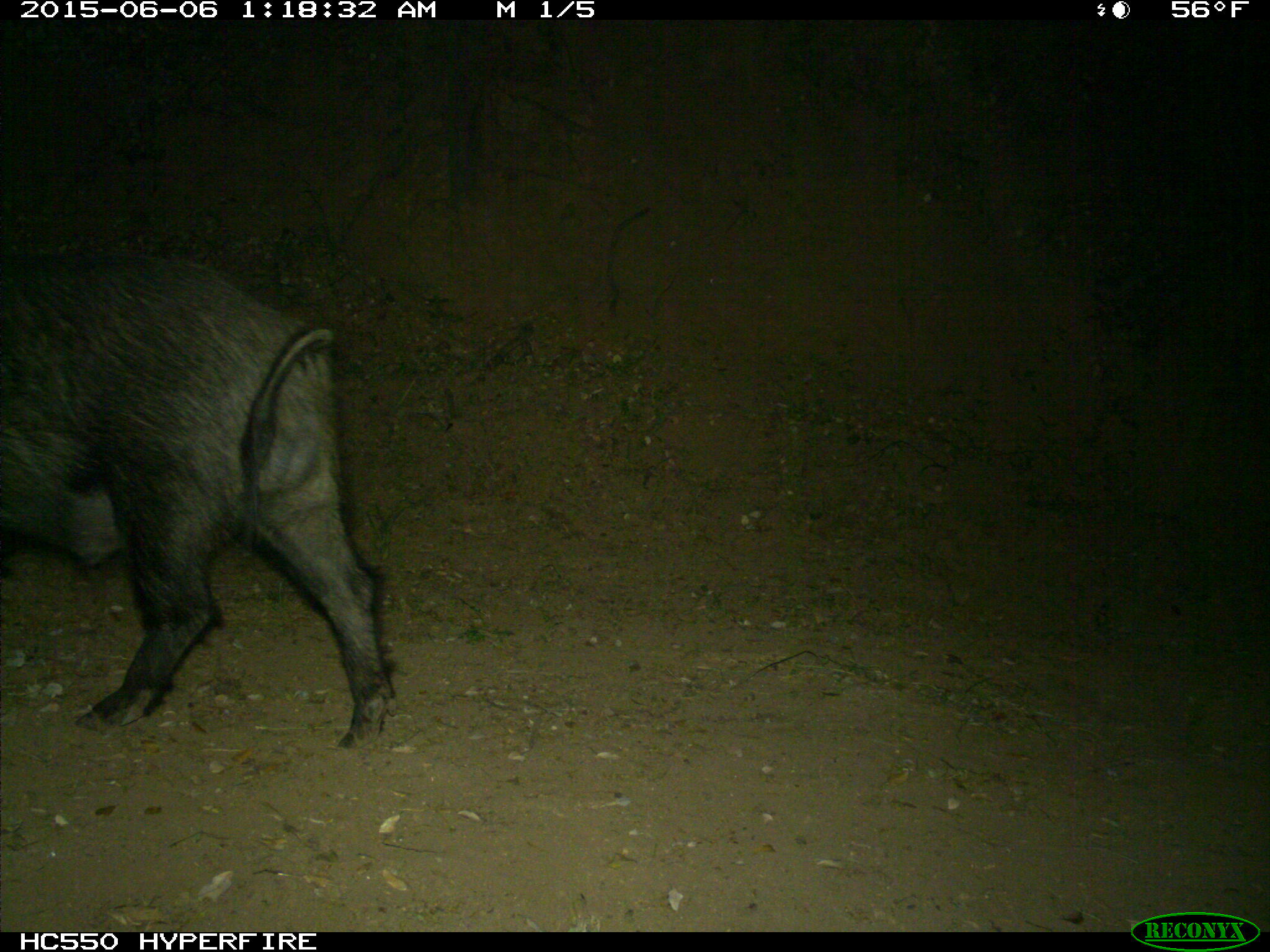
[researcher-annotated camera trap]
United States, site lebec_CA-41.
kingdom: Animalia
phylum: Chordata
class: Mammalia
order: Artiodactyla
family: Suidae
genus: Sus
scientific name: Sus scrofa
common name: wild boar